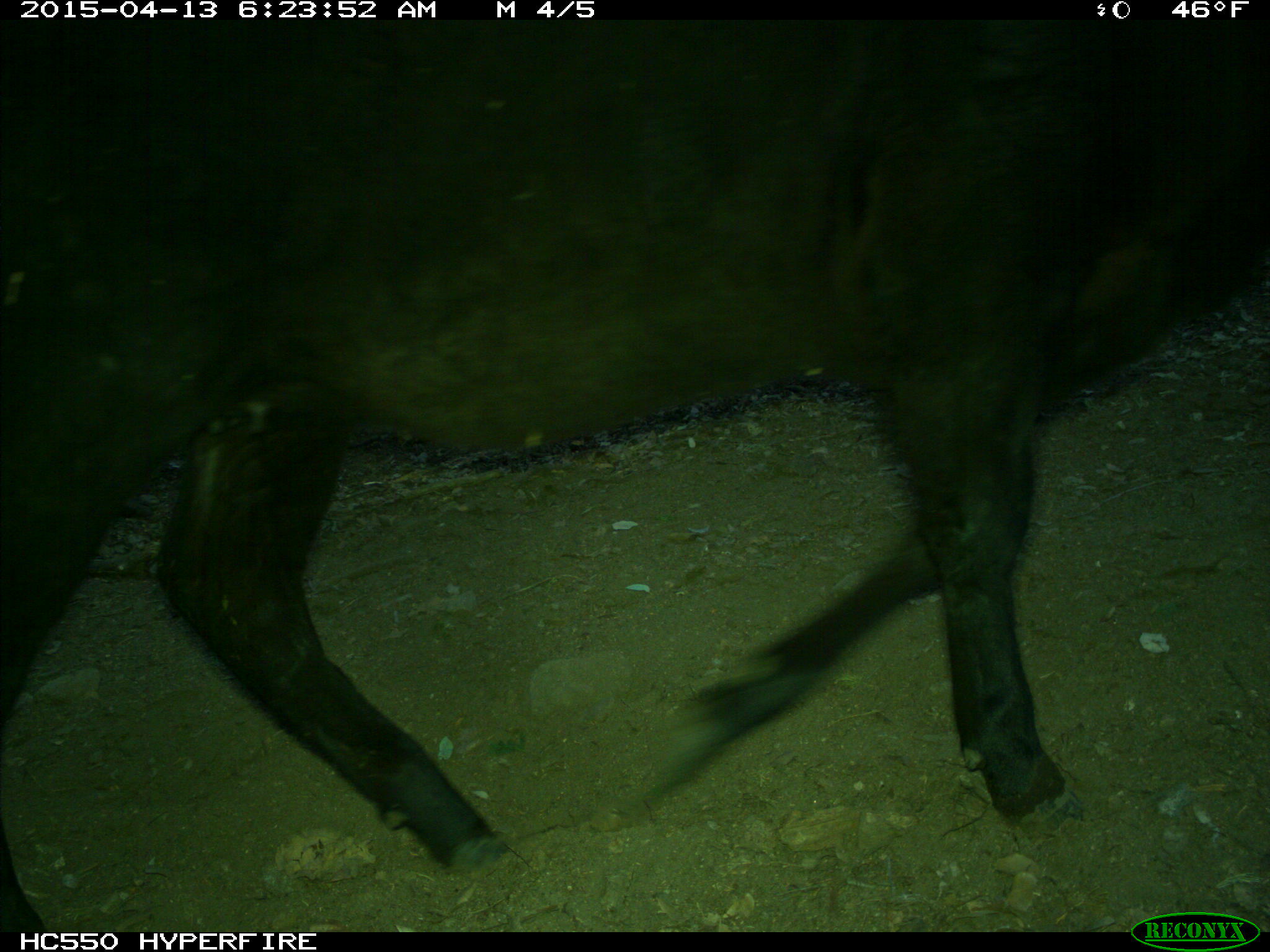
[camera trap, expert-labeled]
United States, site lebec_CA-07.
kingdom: Animalia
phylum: Chordata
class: Mammalia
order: Artiodactyla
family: Bovidae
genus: Bos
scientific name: Bos taurus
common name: domestic cow